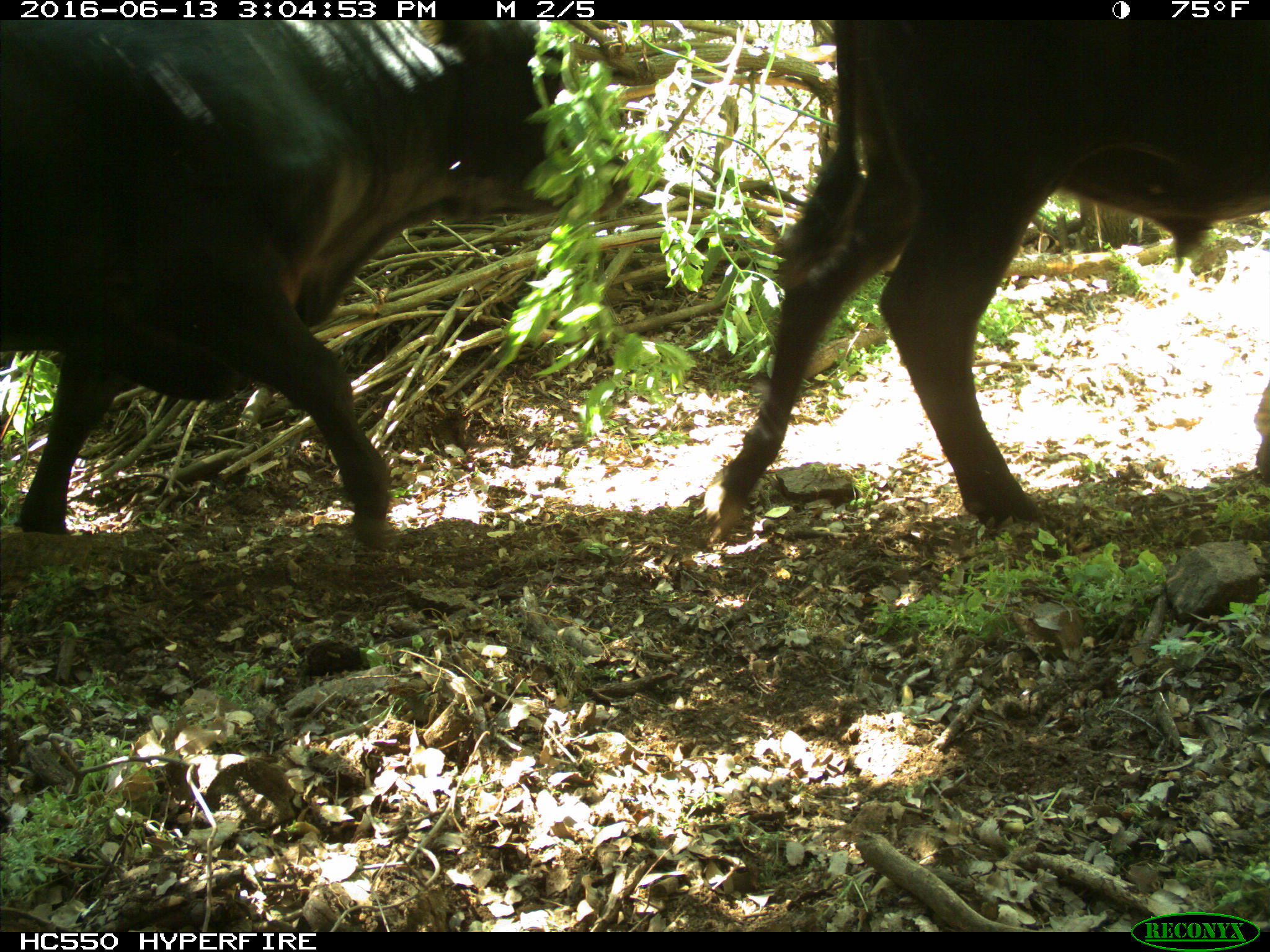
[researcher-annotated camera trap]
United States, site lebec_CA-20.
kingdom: Animalia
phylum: Chordata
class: Mammalia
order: Artiodactyla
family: Bovidae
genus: Bos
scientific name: Bos taurus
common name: domestic cow